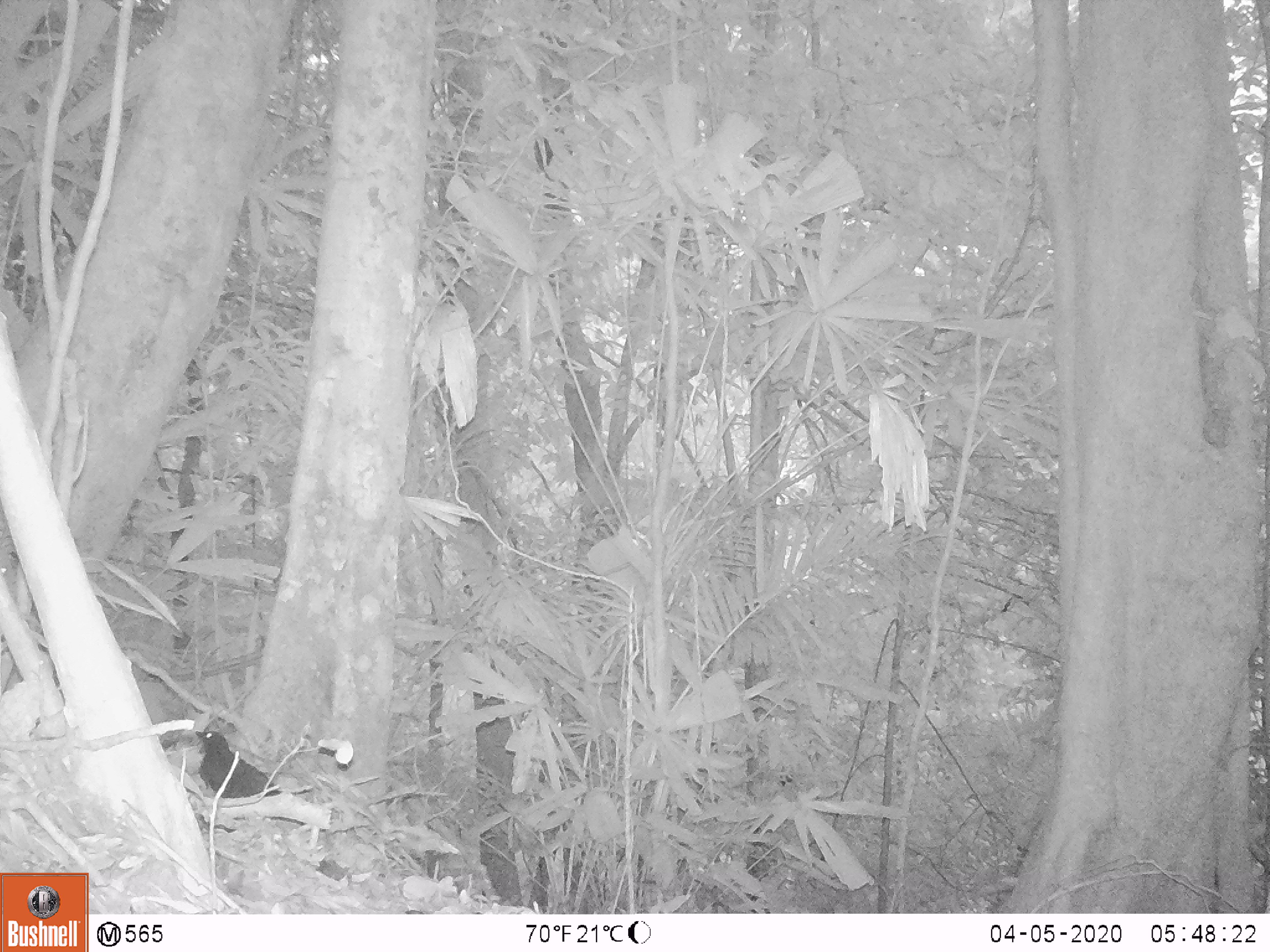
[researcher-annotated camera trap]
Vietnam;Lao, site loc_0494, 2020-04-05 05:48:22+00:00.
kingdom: Animalia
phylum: Chordata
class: Aves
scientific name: Aves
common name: bird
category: unidentified bird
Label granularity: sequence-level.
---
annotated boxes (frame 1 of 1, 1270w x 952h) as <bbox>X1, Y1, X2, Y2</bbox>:
unidentified bird: <bbox>195, 730, 282, 798</bbox>